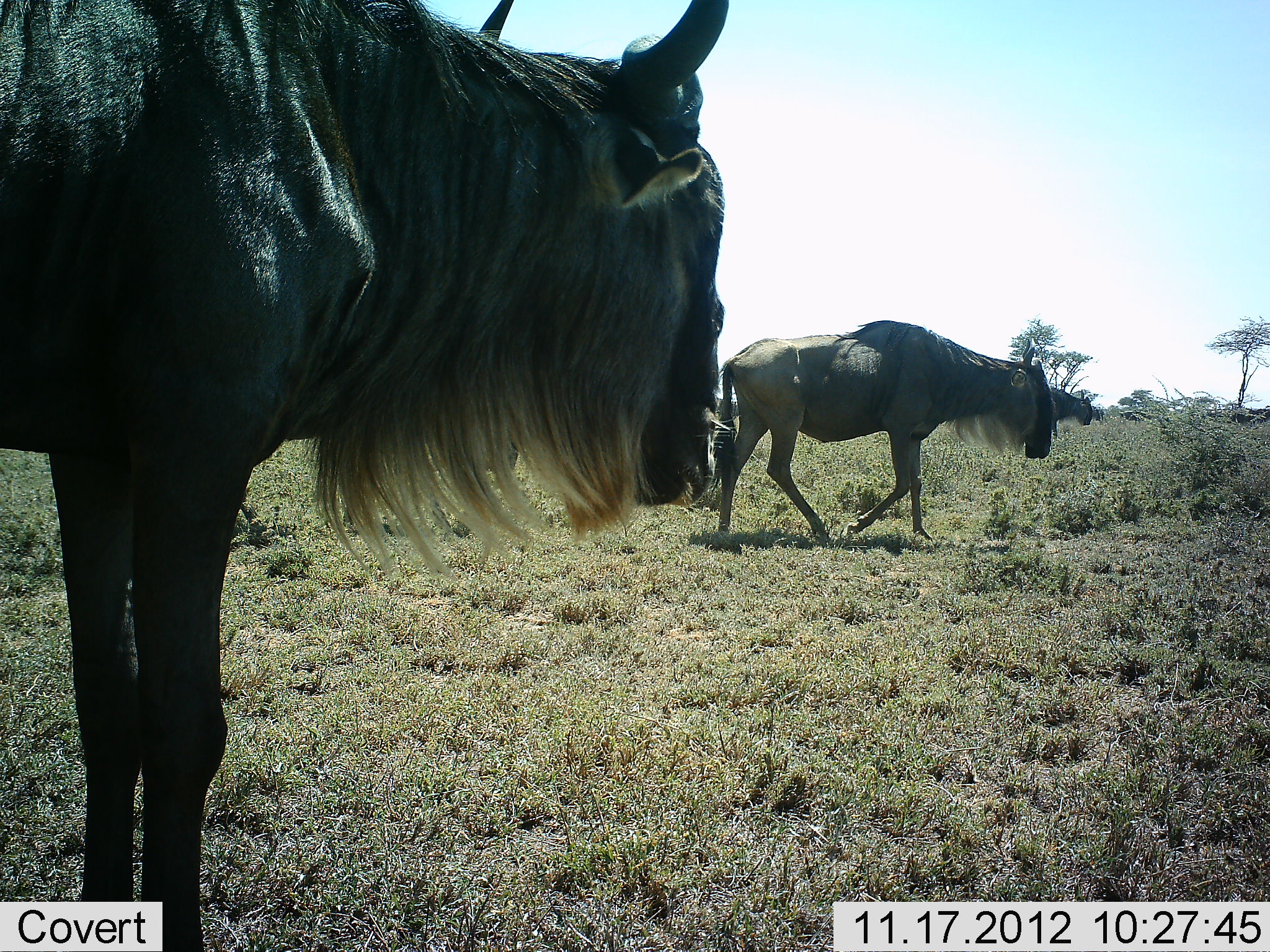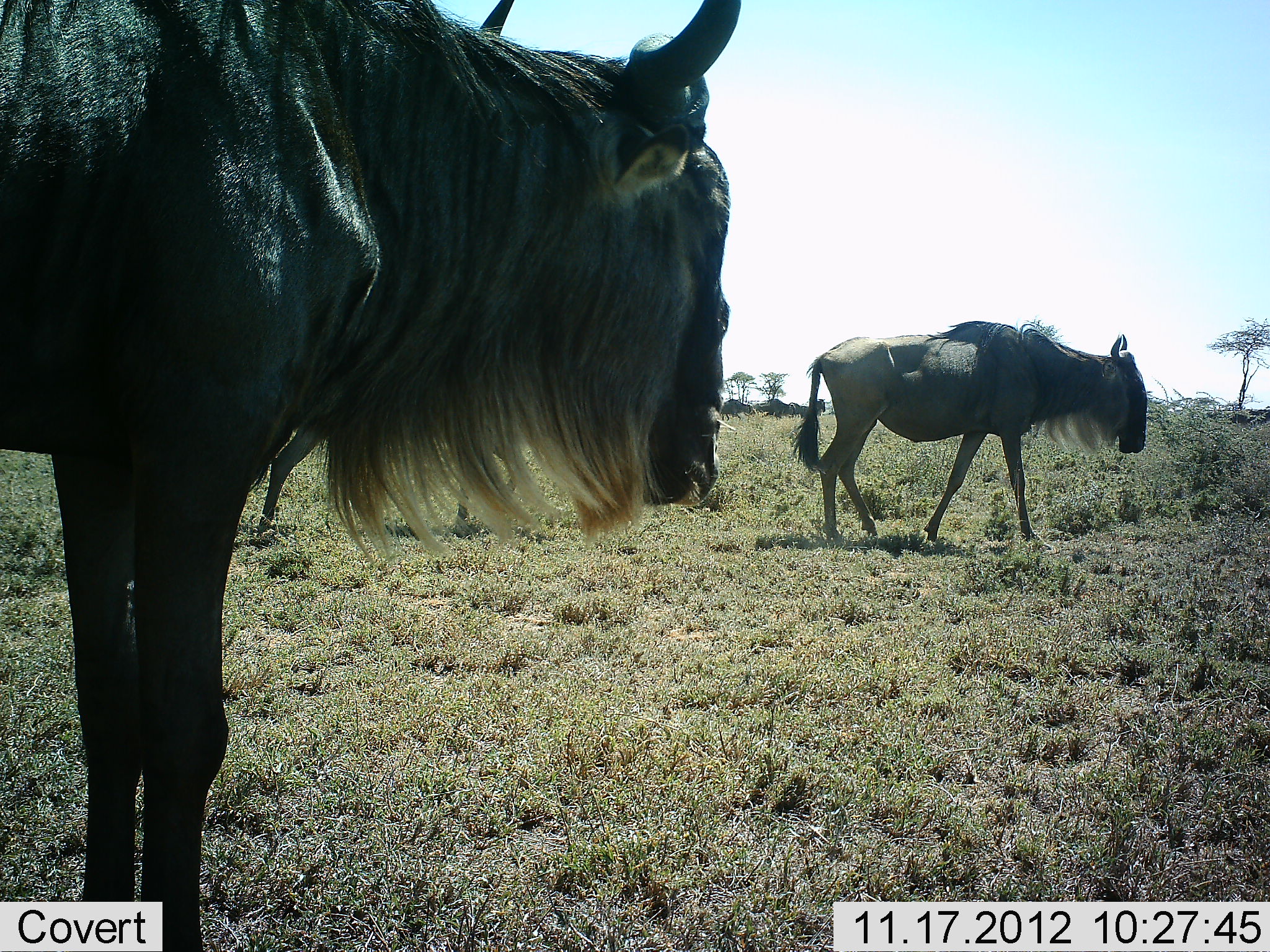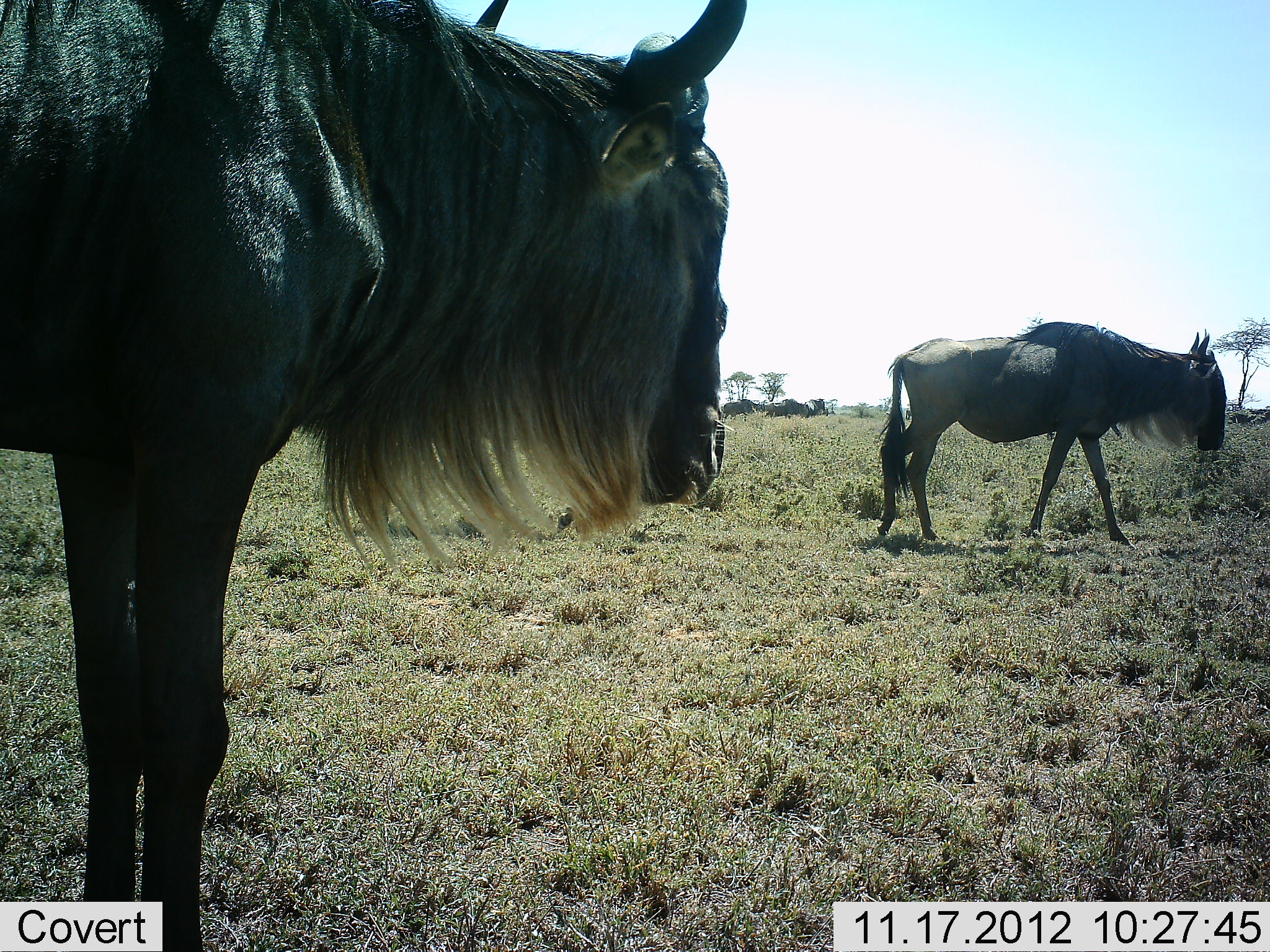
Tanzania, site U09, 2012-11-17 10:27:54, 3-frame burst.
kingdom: Animalia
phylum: Chordata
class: Mammalia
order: Artiodactyla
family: Bovidae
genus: Connochaetes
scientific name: Connochaetes taurinus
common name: blue wildebeest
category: wildebeest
Wildebeest (blue wildebeest) (Connochaetes taurinus), count 3. Behavior (volunteer vote fractions): standing 70%, resting 0%, moving 90%, interacting 0%. Young present (vote fraction): 0%. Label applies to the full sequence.